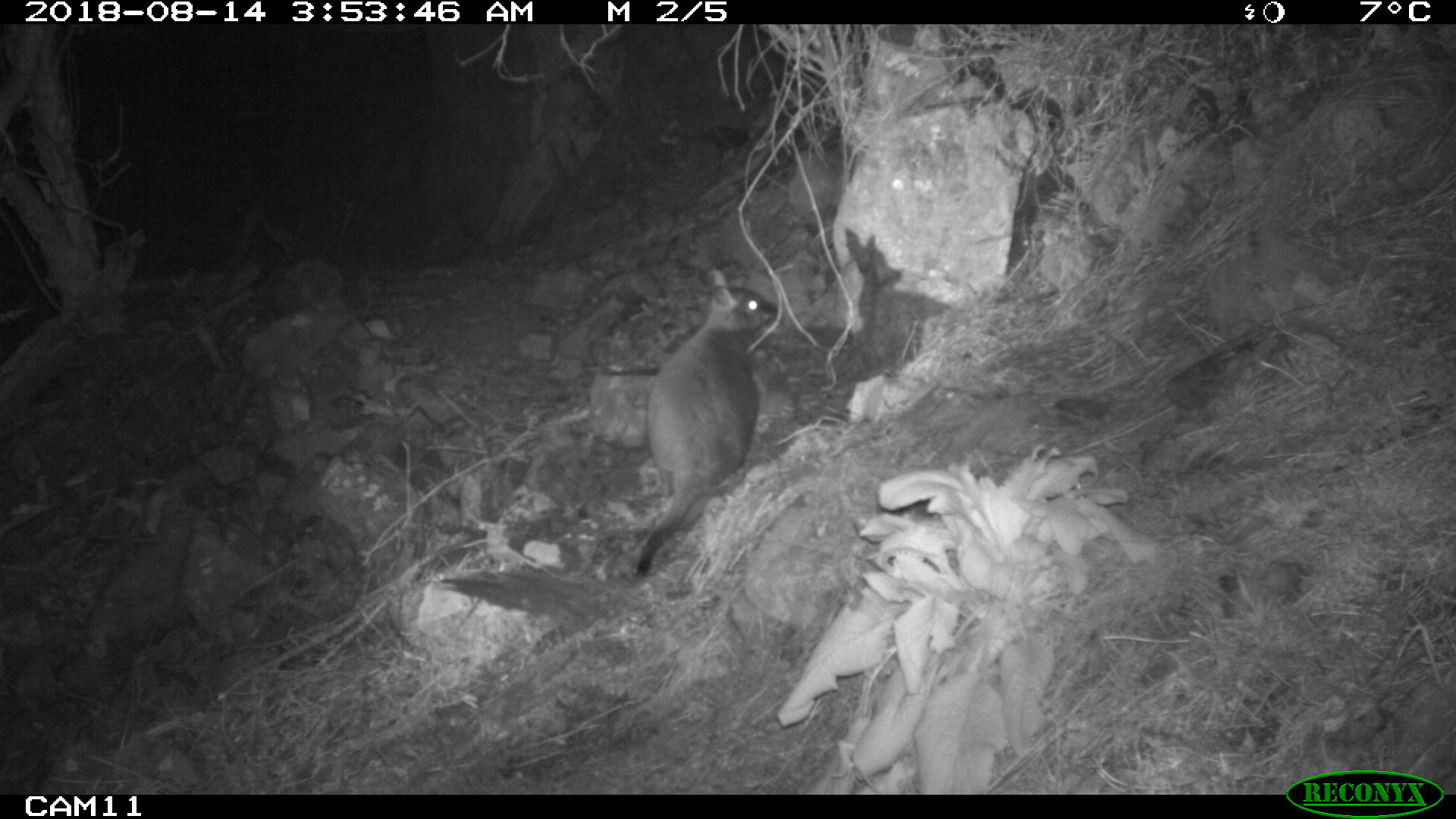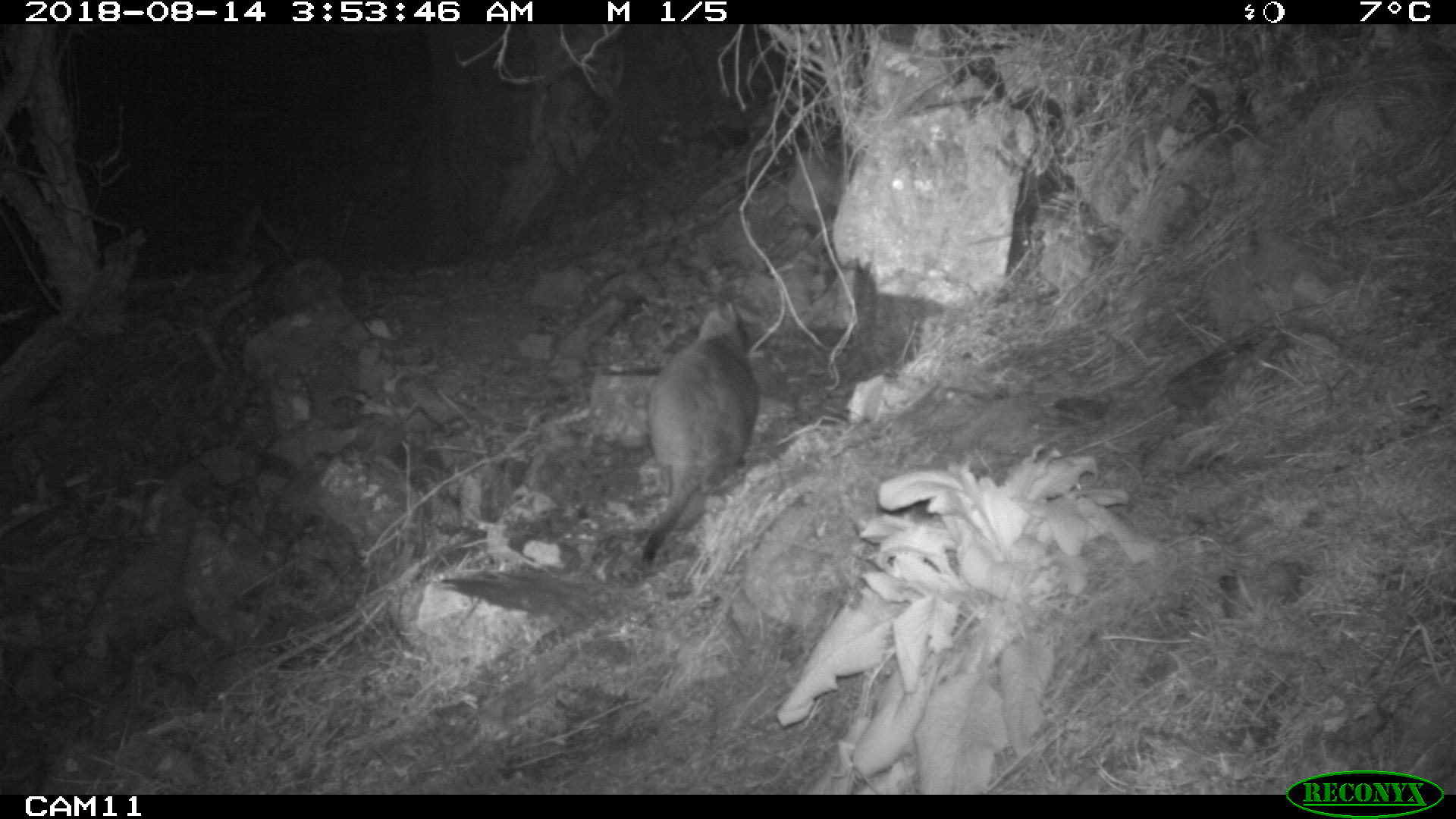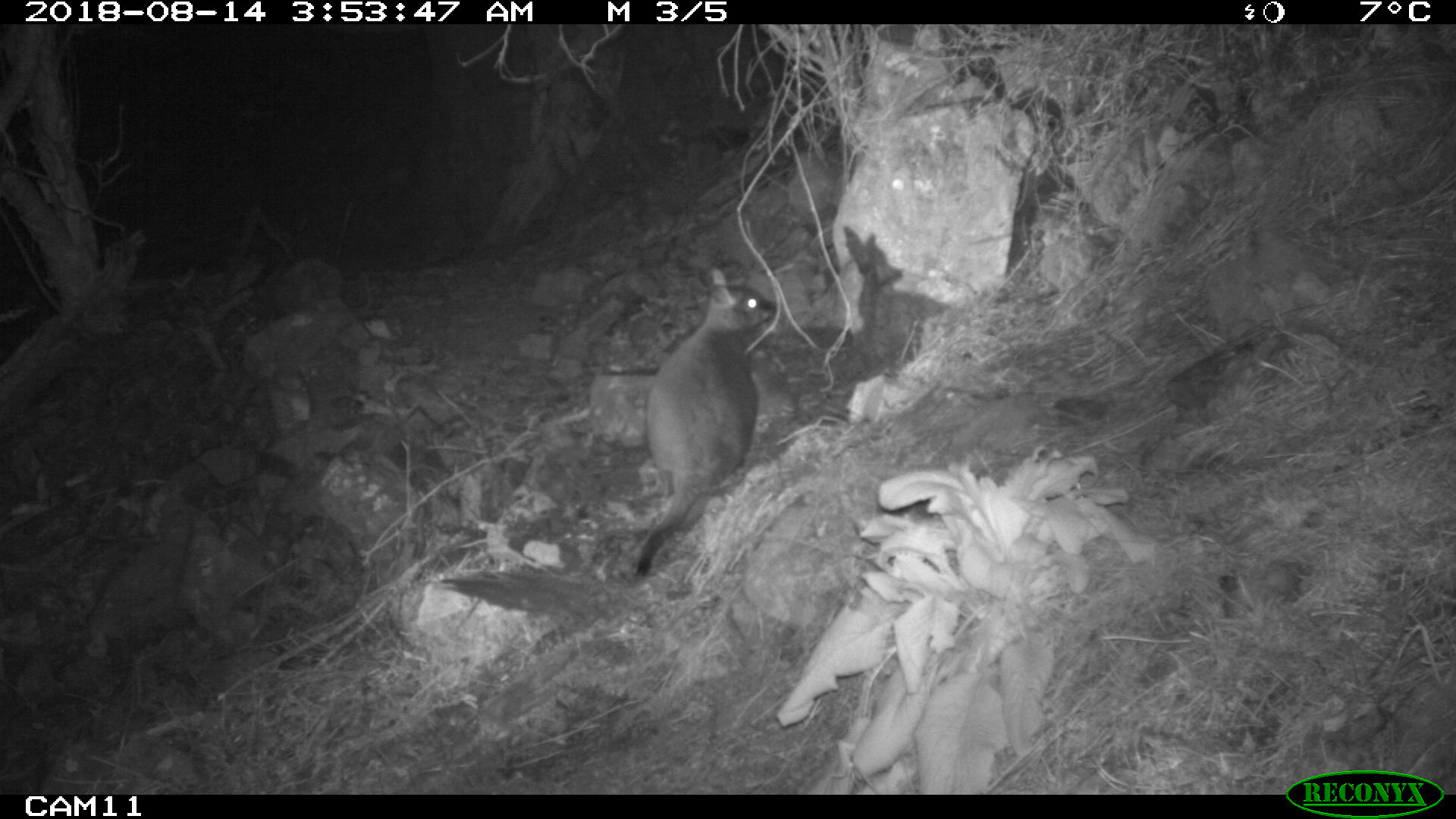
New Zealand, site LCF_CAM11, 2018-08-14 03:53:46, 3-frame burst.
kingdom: Animalia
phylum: Chordata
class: Mammalia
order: Diprotodontia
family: Macropodidae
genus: Notamacropus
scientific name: Notamacropus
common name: wallaby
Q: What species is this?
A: Wallaby (Notamacropus).